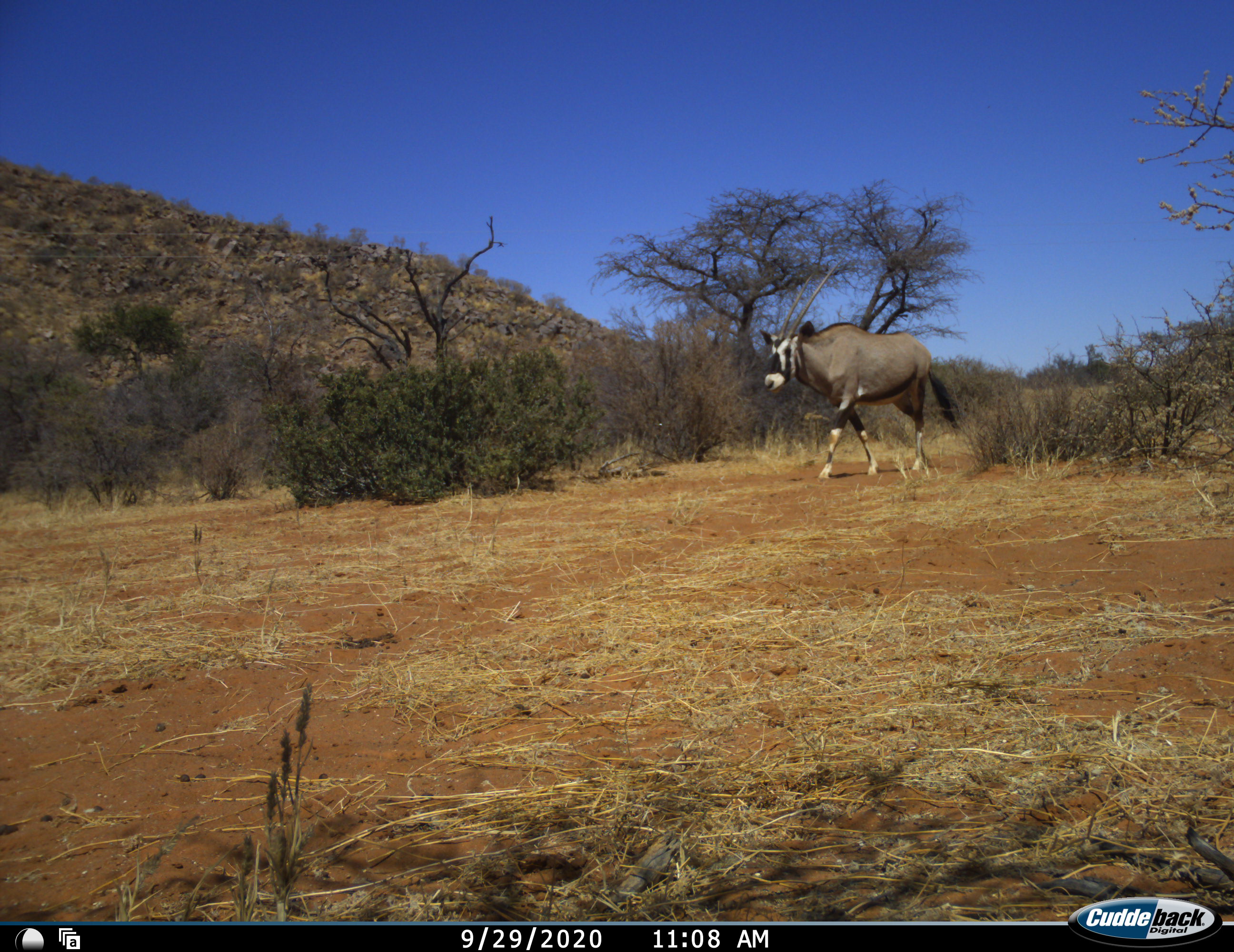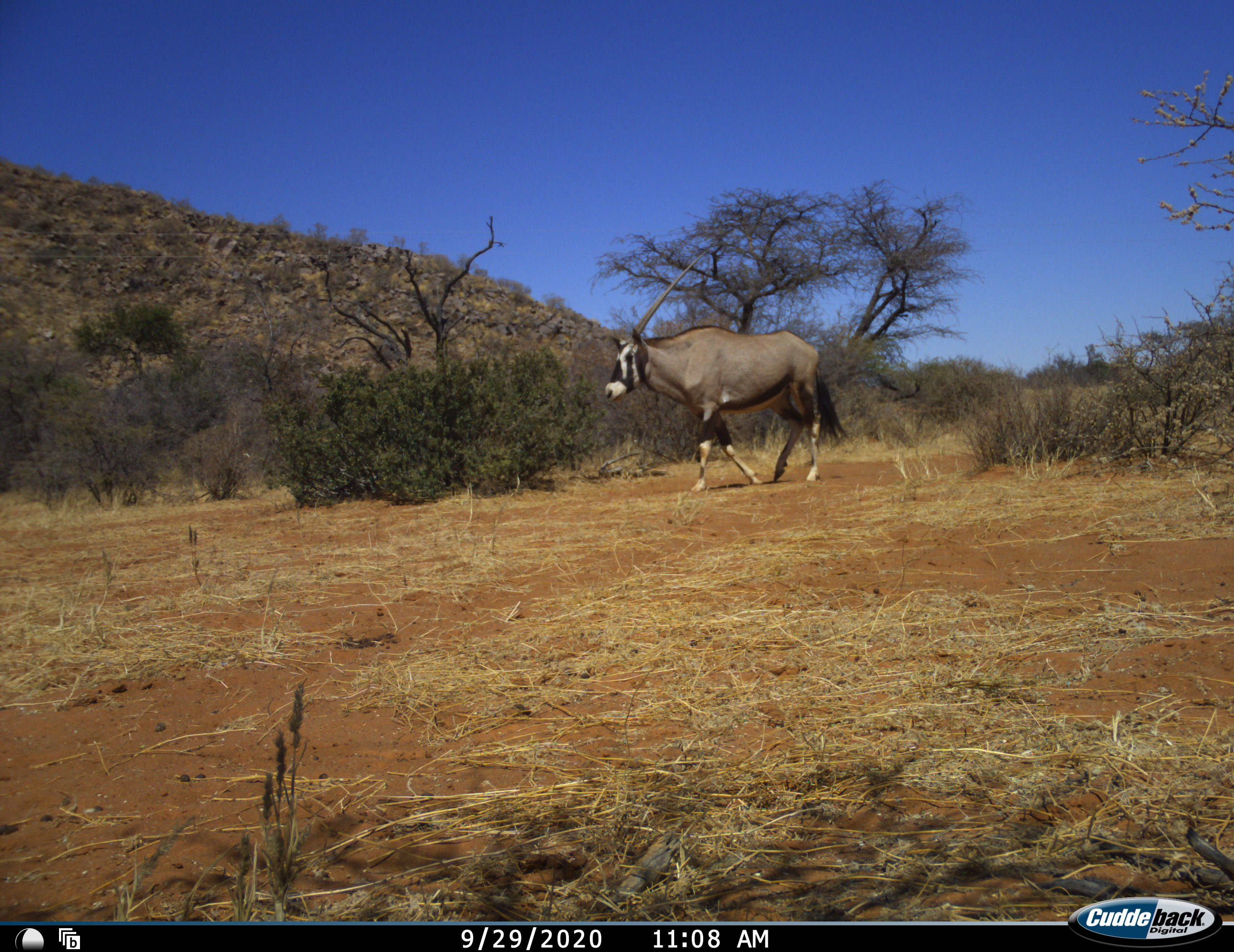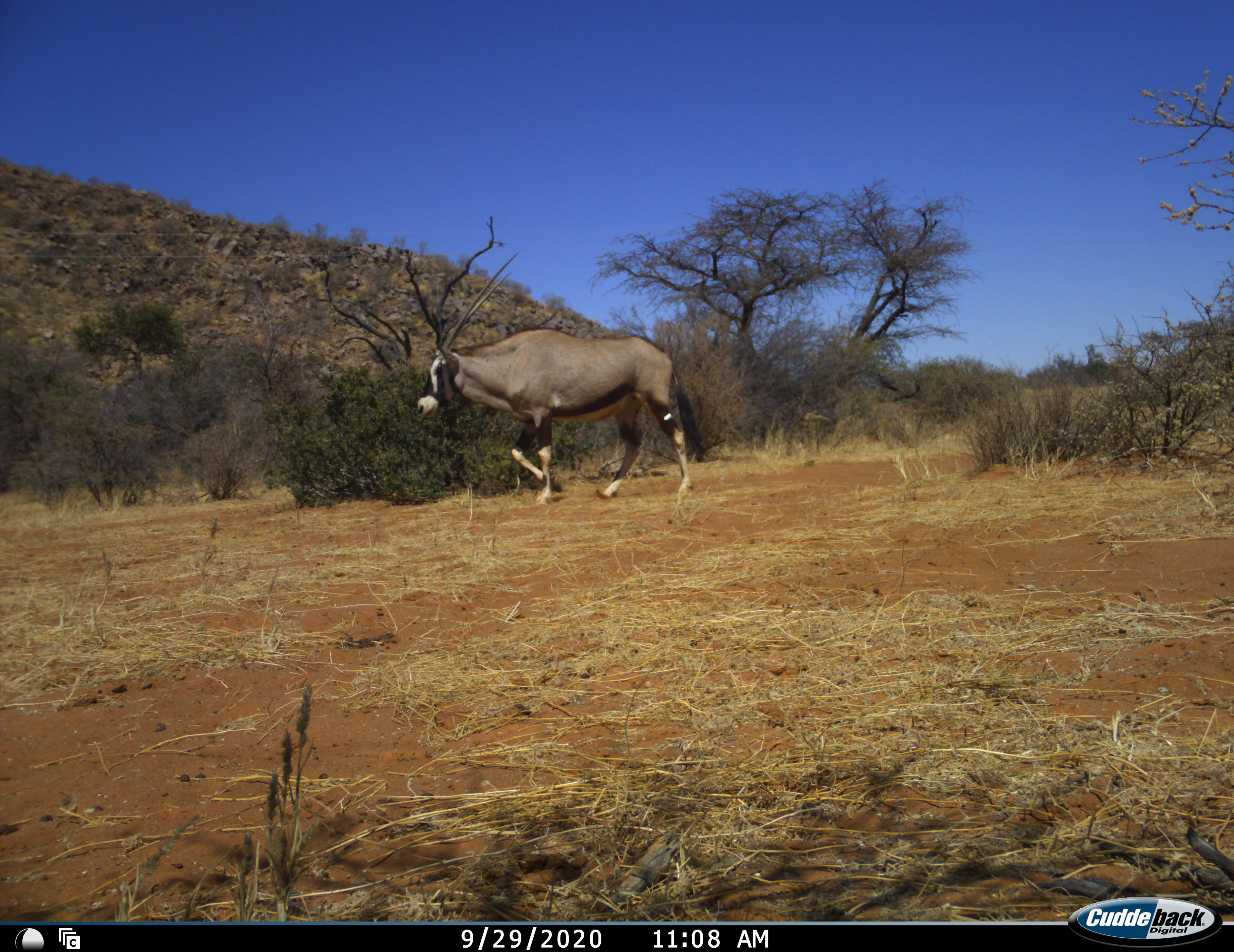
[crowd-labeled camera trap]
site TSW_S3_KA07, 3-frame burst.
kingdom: Animalia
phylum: Chordata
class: Mammalia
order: Artiodactyla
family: Bovidae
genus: Oryx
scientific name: Oryx gazella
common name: gemsbok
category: oryx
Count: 1.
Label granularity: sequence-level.